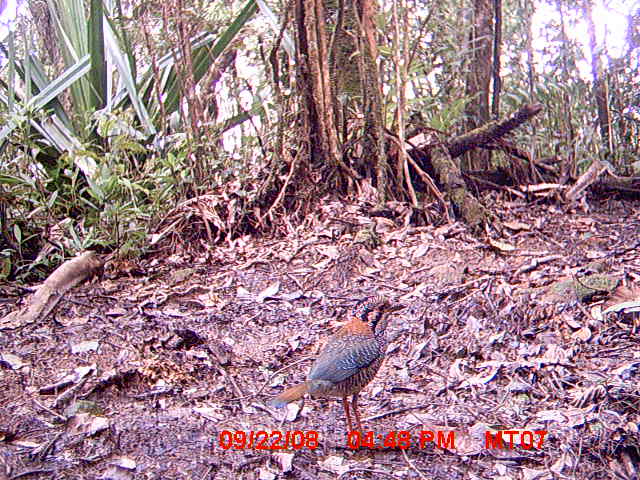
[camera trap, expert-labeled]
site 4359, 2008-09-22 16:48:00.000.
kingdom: Animalia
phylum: Chordata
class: Aves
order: Coraciiformes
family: Brachypteraciidae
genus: Brachypteracias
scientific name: Brachypteracias squamiger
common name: scaly ground-roller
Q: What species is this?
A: Brachypteracias squamiger (scaly ground-roller).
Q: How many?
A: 1.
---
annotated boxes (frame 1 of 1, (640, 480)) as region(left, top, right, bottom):
brachypteracias squamiger: region(267, 293, 409, 436)